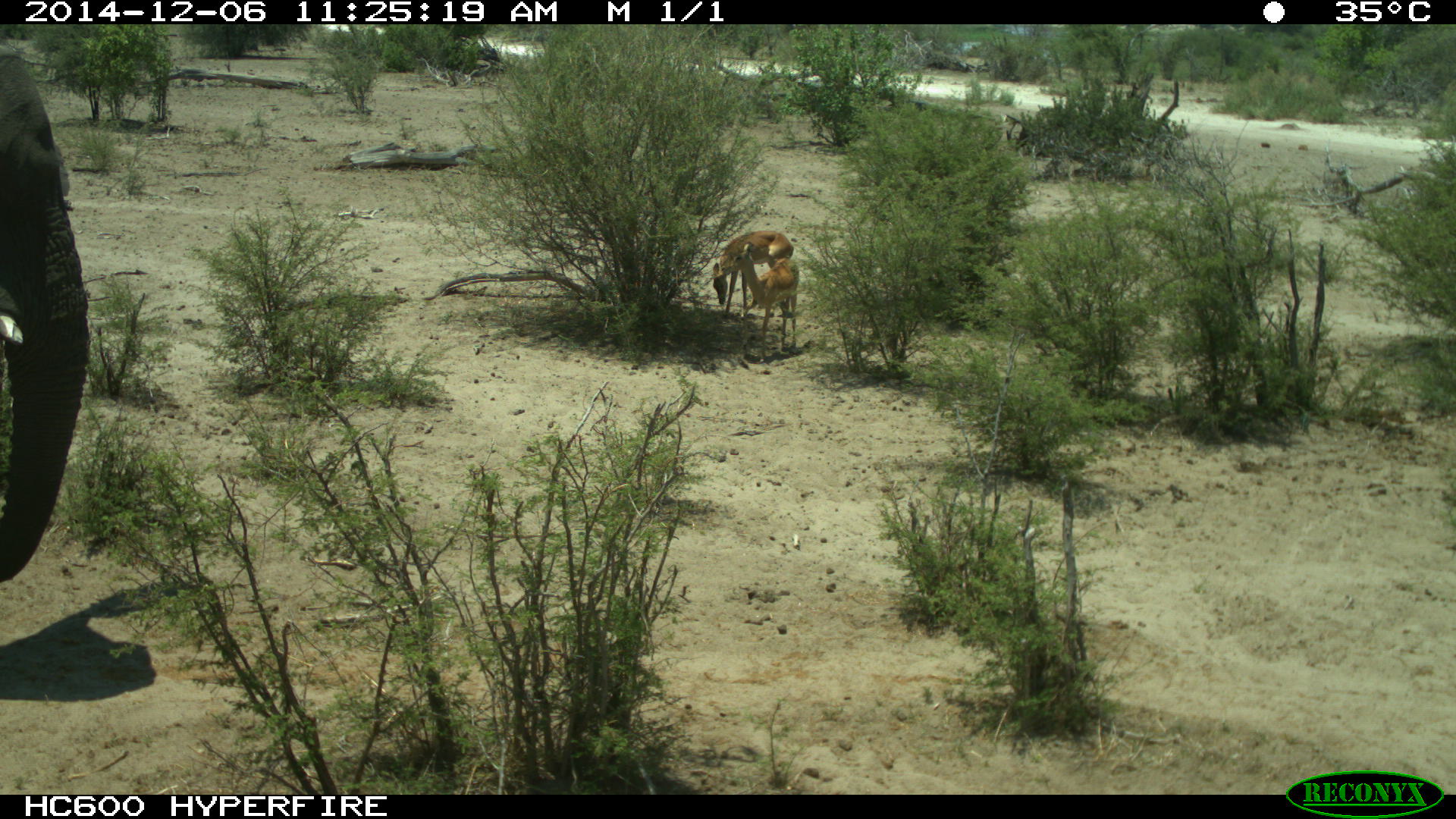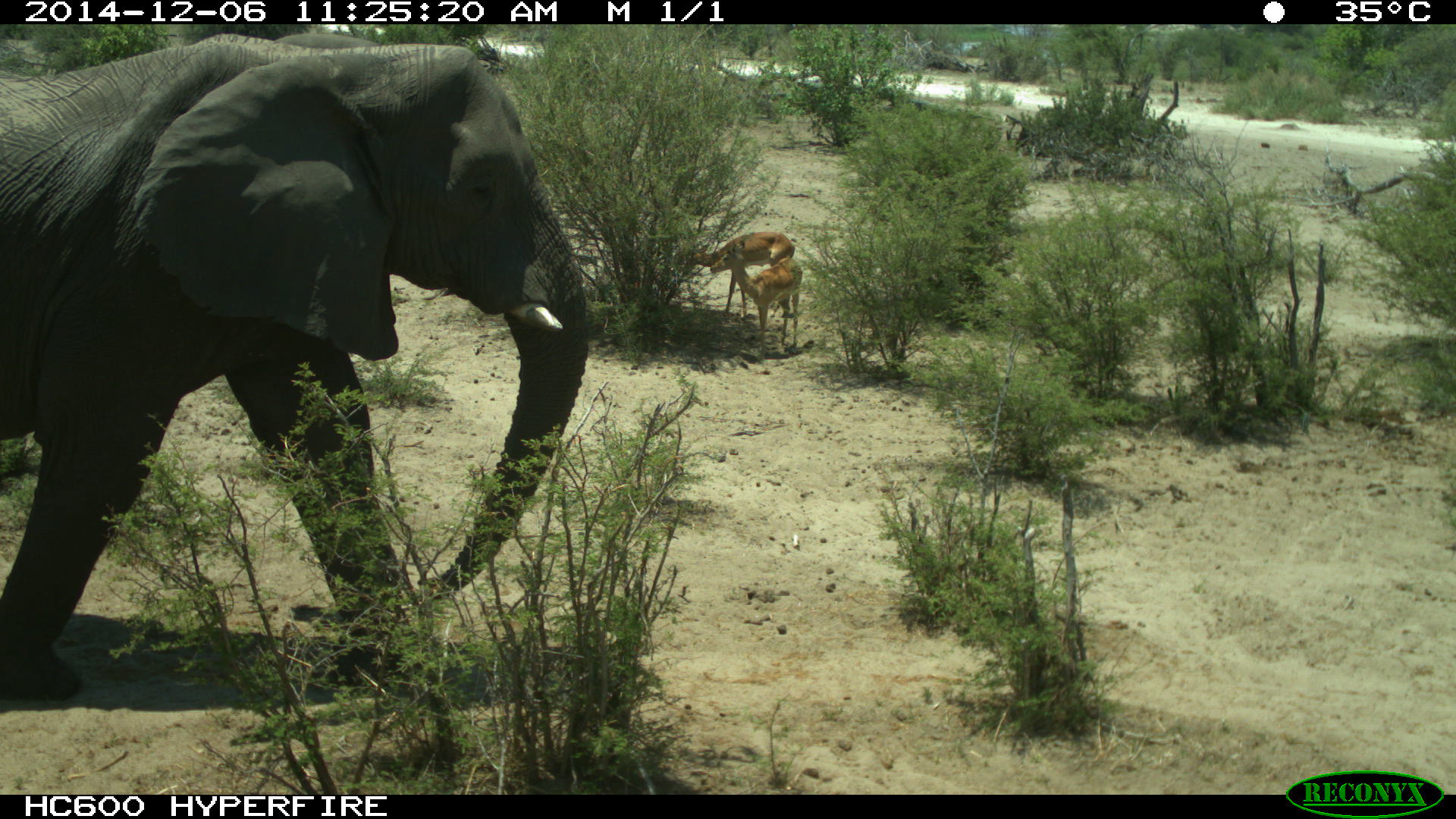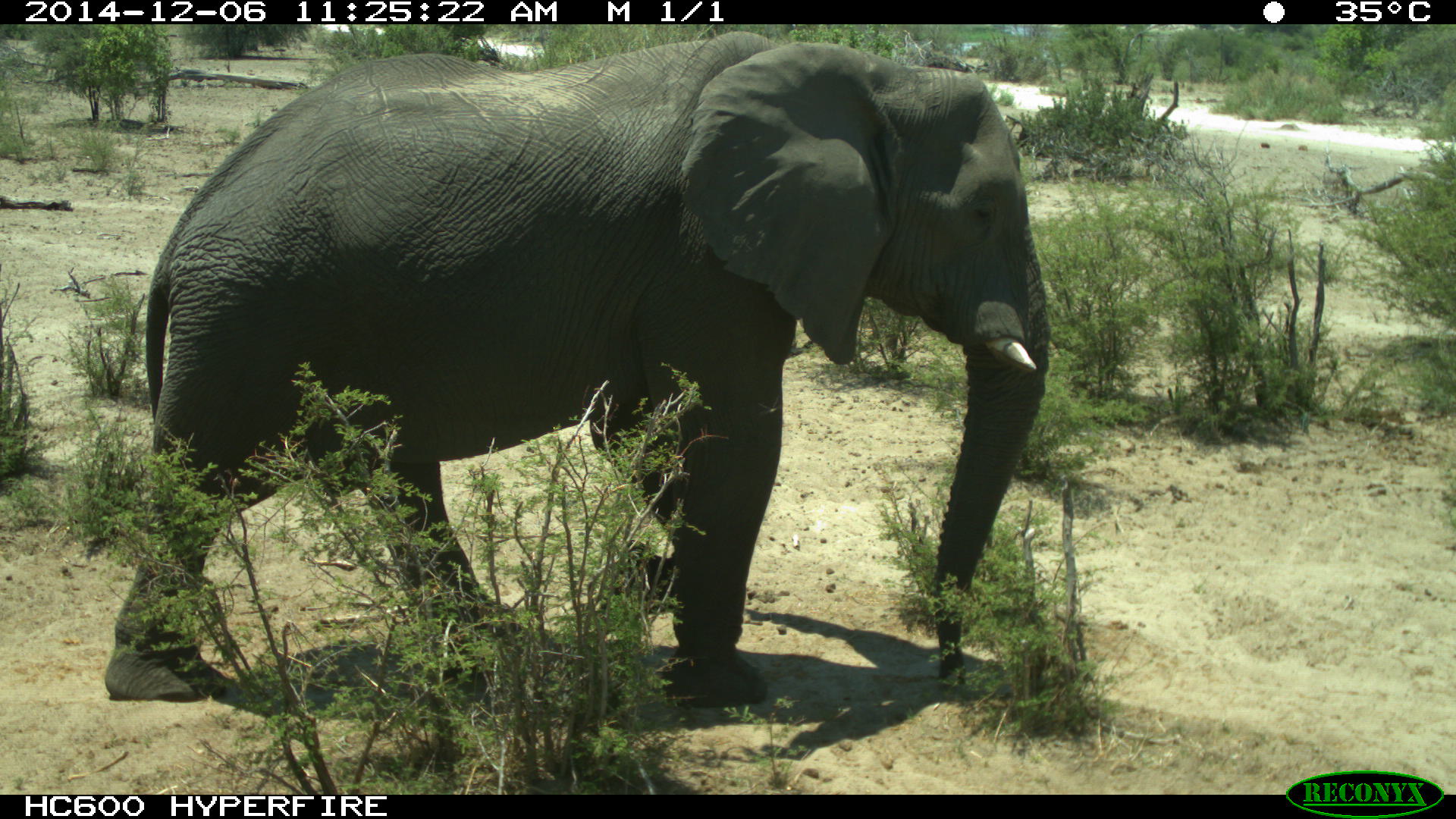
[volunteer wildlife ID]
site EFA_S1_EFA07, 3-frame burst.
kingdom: Animalia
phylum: Chordata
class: Mammalia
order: Proboscidea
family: Elephantidae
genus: Loxodonta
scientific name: Loxodonta africana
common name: african bush elephant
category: elephant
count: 1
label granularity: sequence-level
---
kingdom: Animalia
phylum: Chordata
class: Mammalia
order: Artiodactyla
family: Bovidae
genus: Aepyceros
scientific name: Aepyceros melampus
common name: impala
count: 2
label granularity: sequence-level